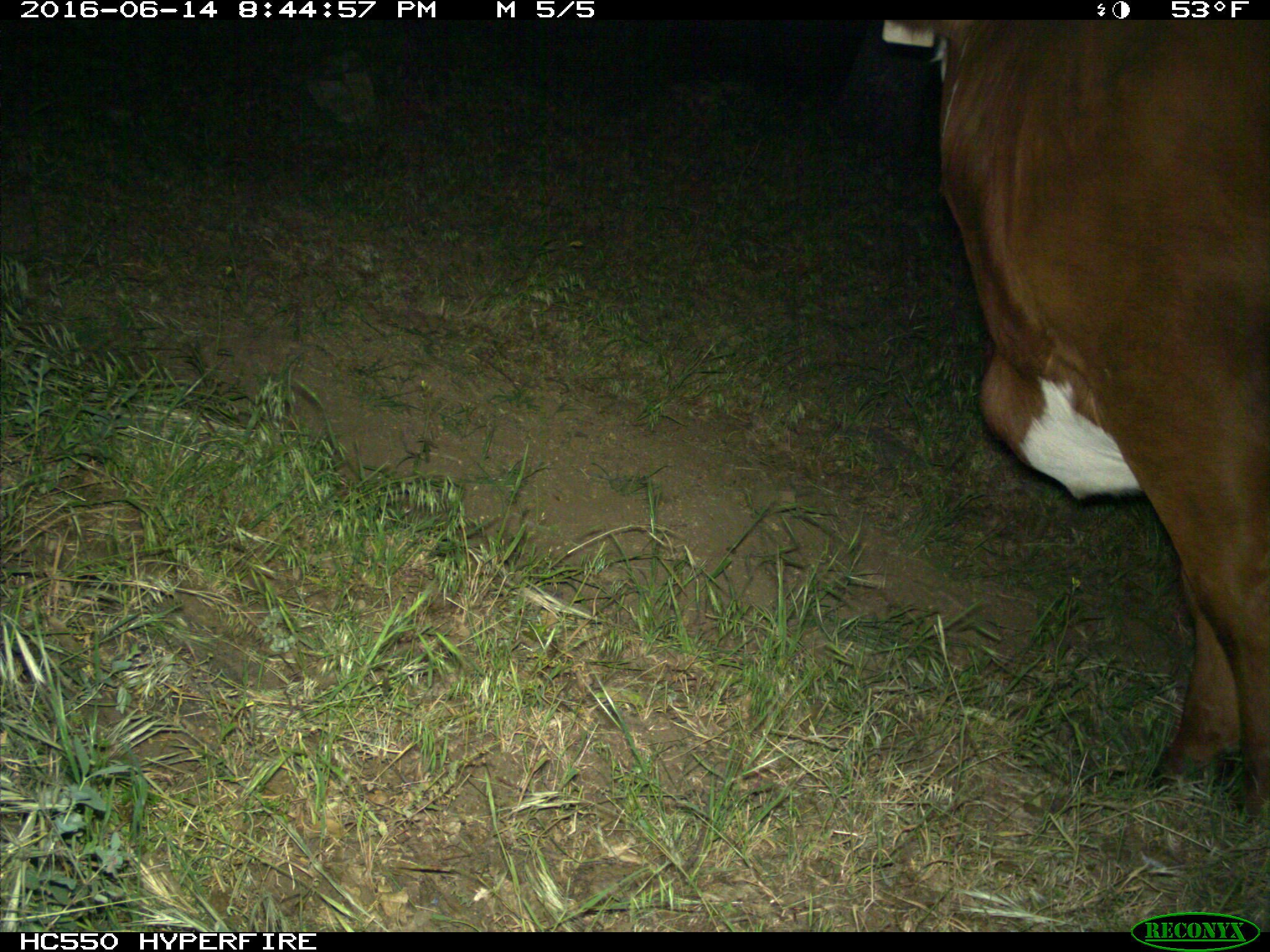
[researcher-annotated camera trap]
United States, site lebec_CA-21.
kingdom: Animalia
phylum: Chordata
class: Mammalia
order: Artiodactyla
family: Bovidae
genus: Bos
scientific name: Bos taurus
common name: domestic cow